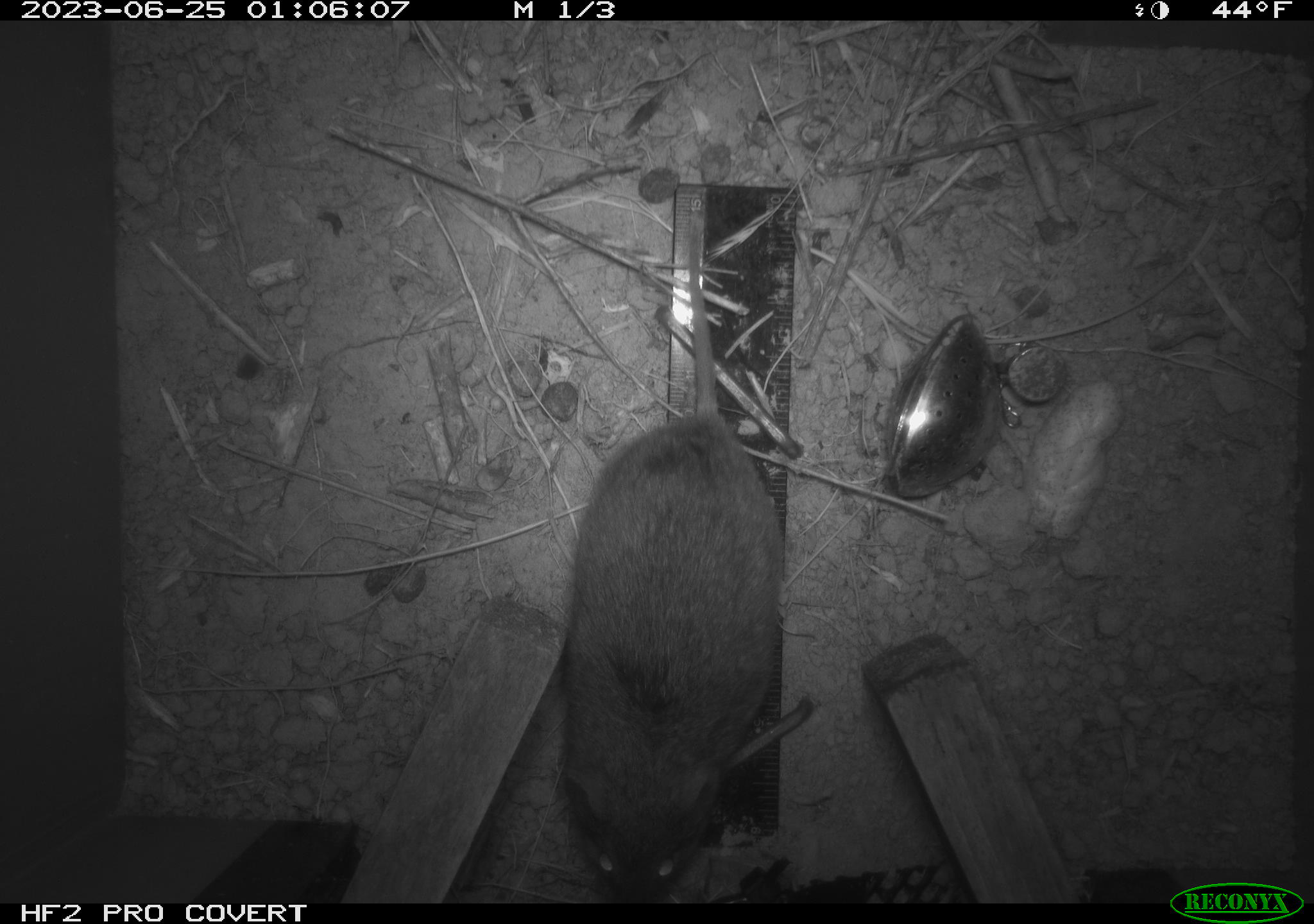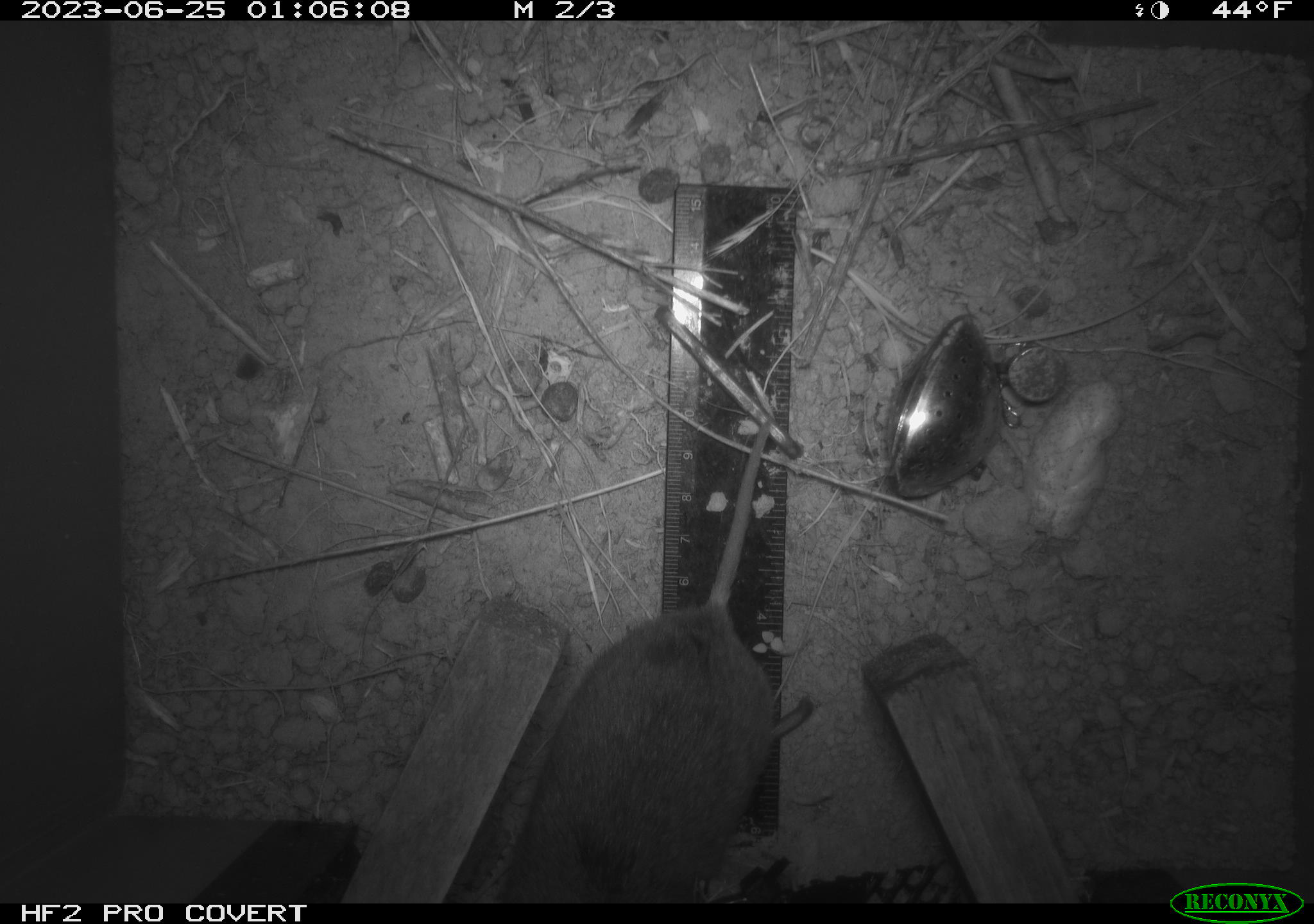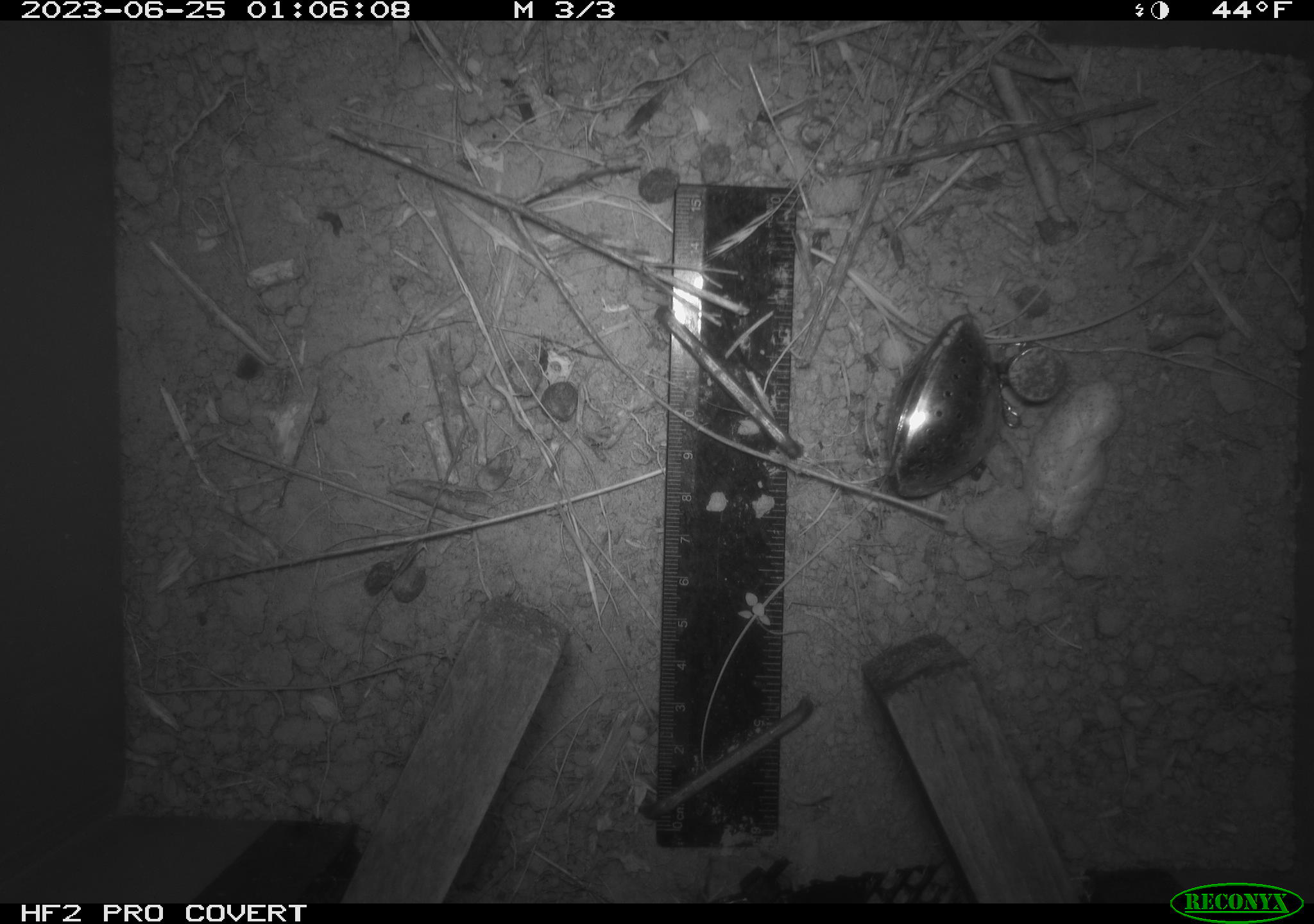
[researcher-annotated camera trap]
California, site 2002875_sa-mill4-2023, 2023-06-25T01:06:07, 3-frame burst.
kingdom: Animalia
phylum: Chordata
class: Mammalia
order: Rodentia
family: Cricetidae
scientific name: Arvicolinae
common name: voles, lemmings, and muskrats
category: arvicolinae subfamily